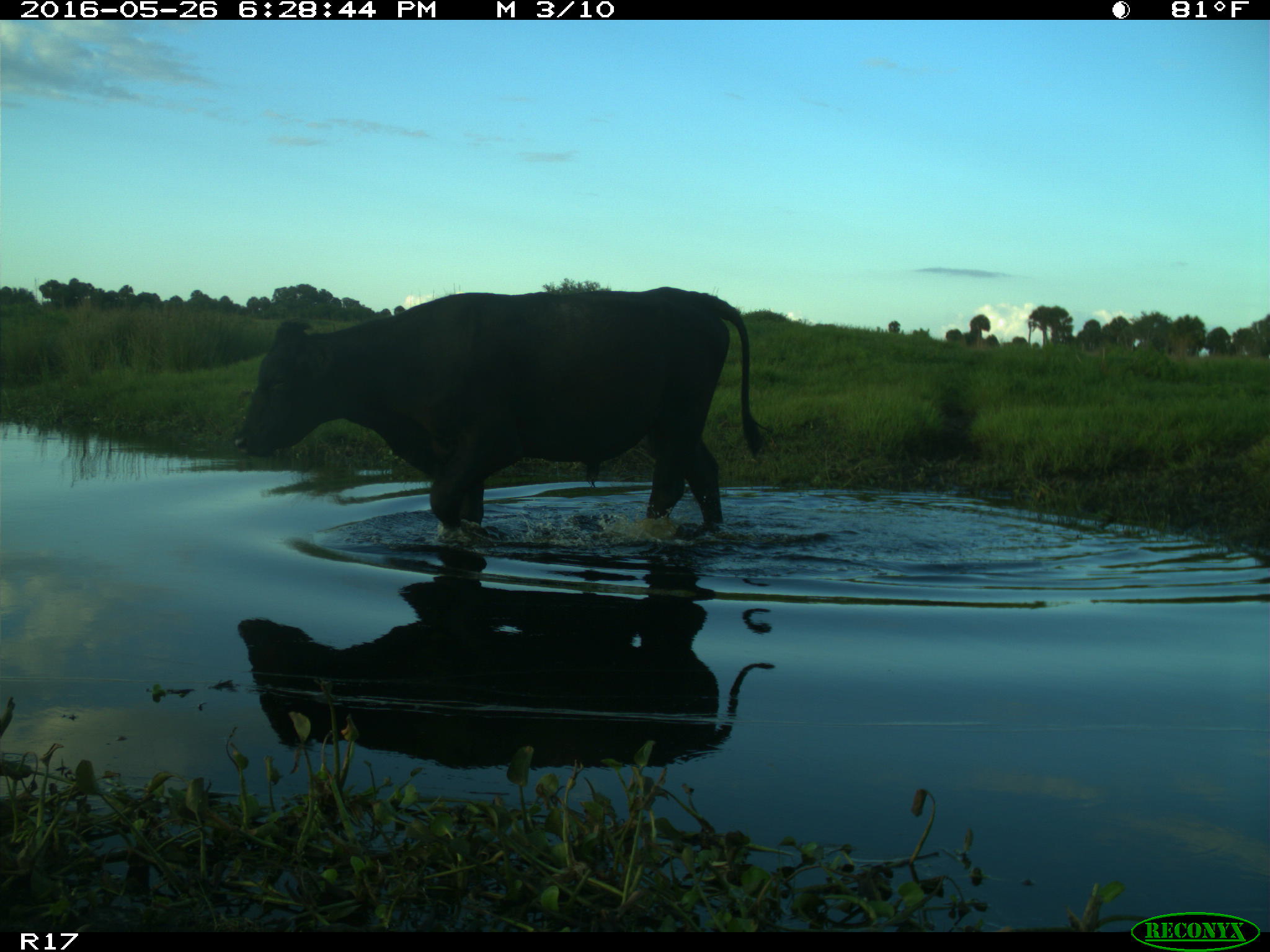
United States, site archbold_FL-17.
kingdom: Animalia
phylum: Chordata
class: Mammalia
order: Artiodactyla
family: Bovidae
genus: Bos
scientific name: Bos taurus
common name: domestic cow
Bos taurus (domestic cow).